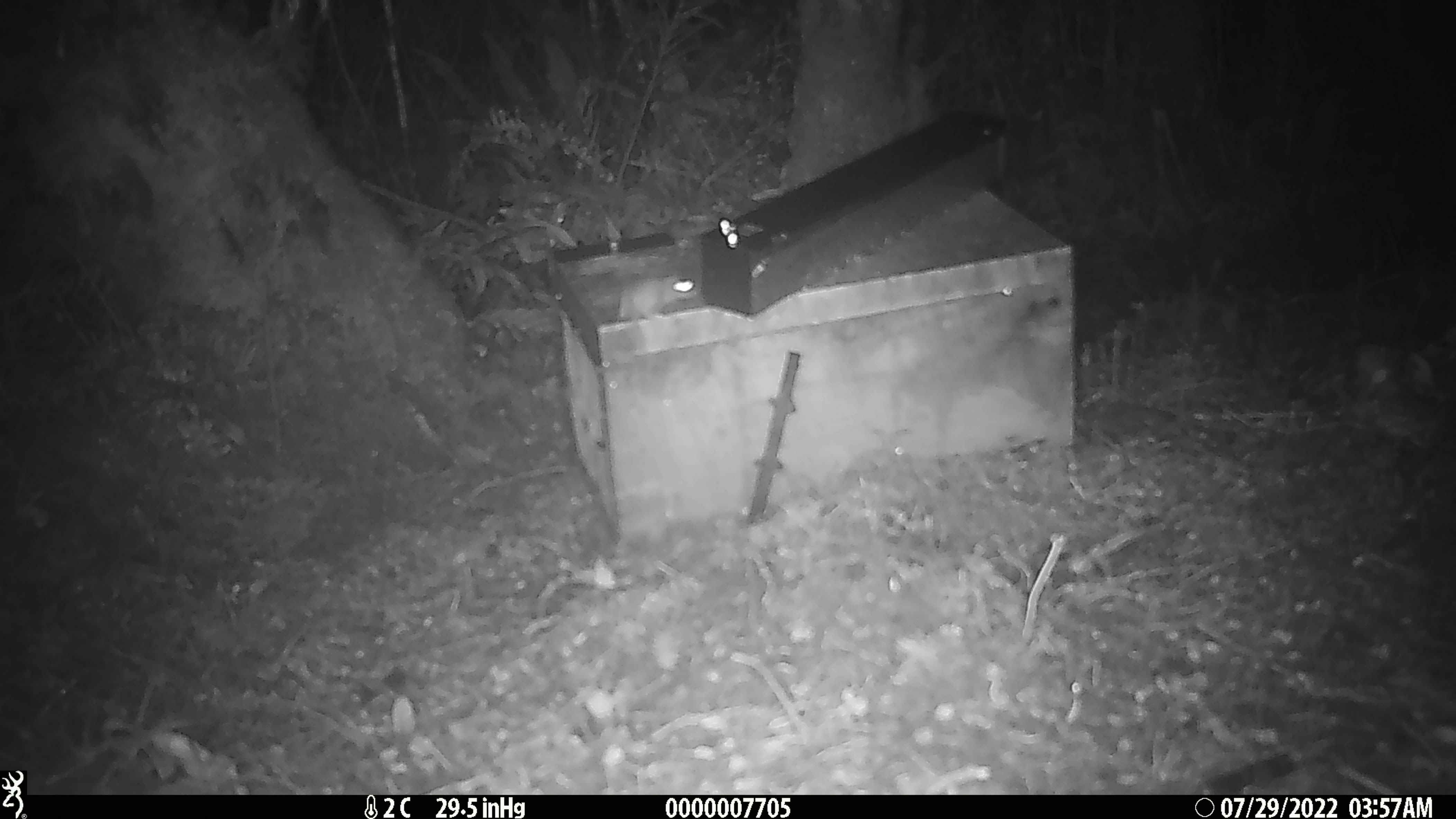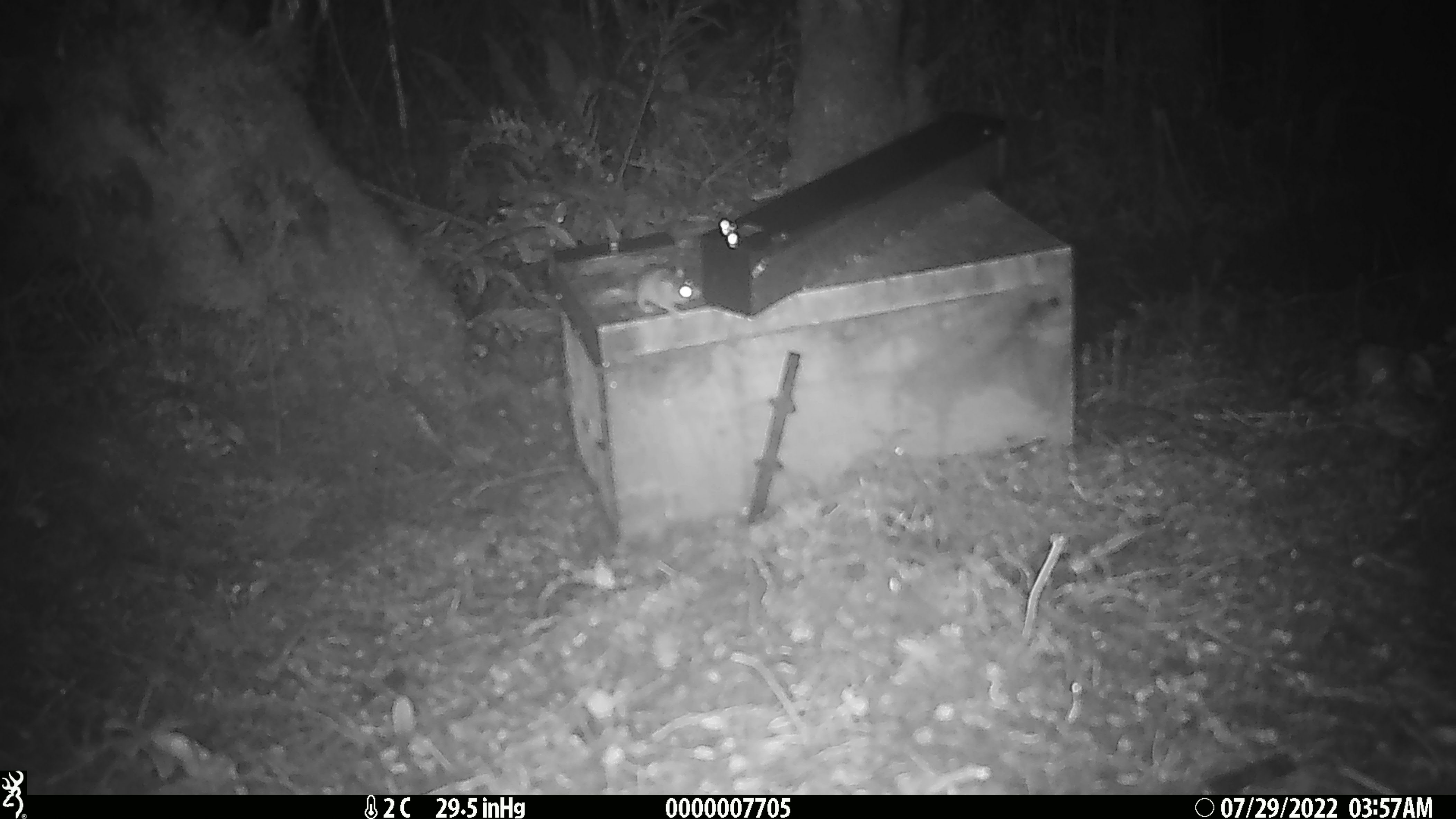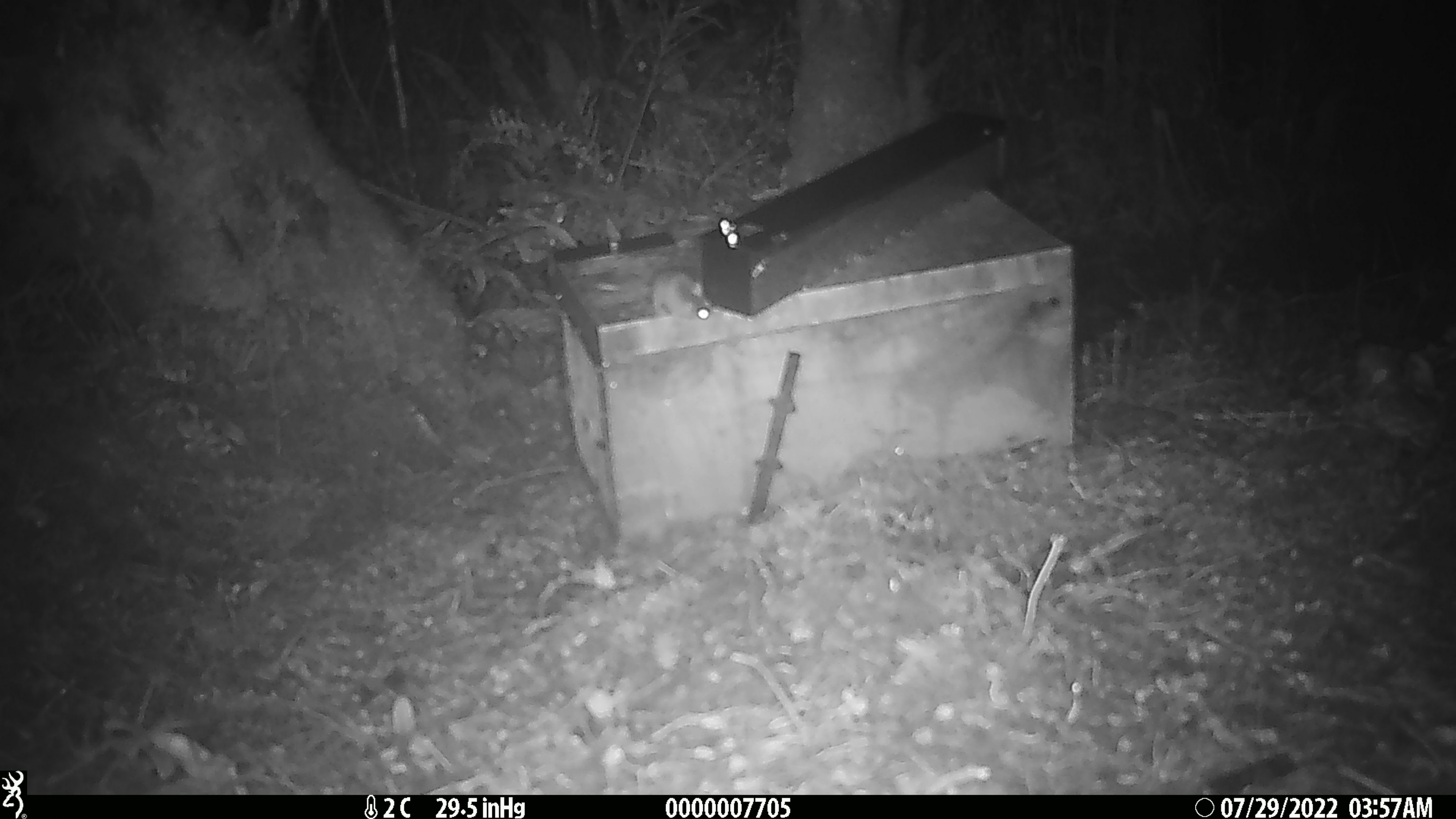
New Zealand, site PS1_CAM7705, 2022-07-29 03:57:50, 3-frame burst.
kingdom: Animalia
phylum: Chordata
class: Mammalia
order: Rodentia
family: Muridae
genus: Mus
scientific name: Mus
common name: mouse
Mouse (Mus).